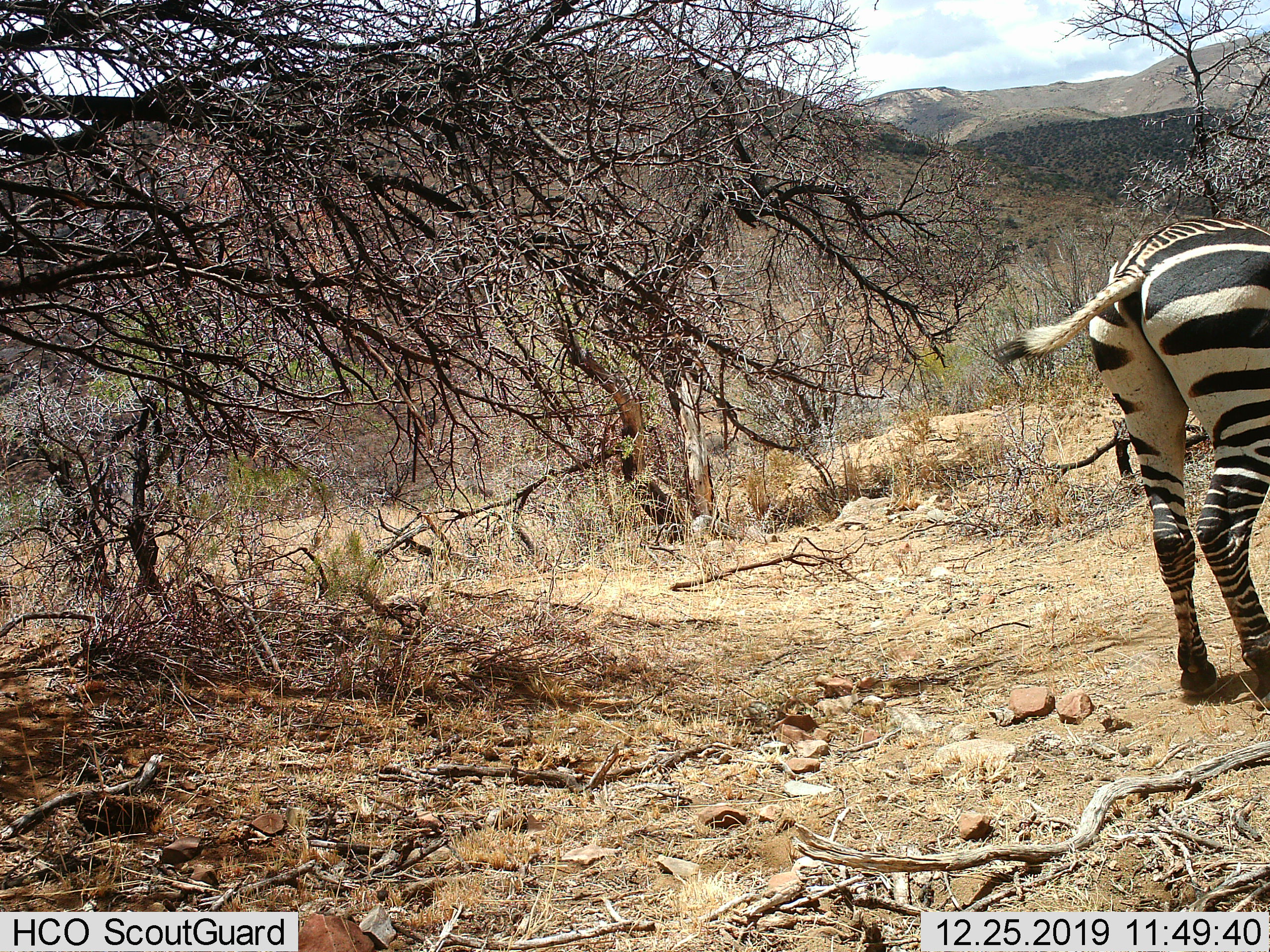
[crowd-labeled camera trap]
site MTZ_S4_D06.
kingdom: Animalia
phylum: Chordata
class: Mammalia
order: Perissodactyla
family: Equidae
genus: Equus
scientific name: Equus zebra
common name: mountain zebra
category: zebramountain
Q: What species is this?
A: Zebramountain (mountain zebra) (Equus zebra).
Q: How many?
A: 1.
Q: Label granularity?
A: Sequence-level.